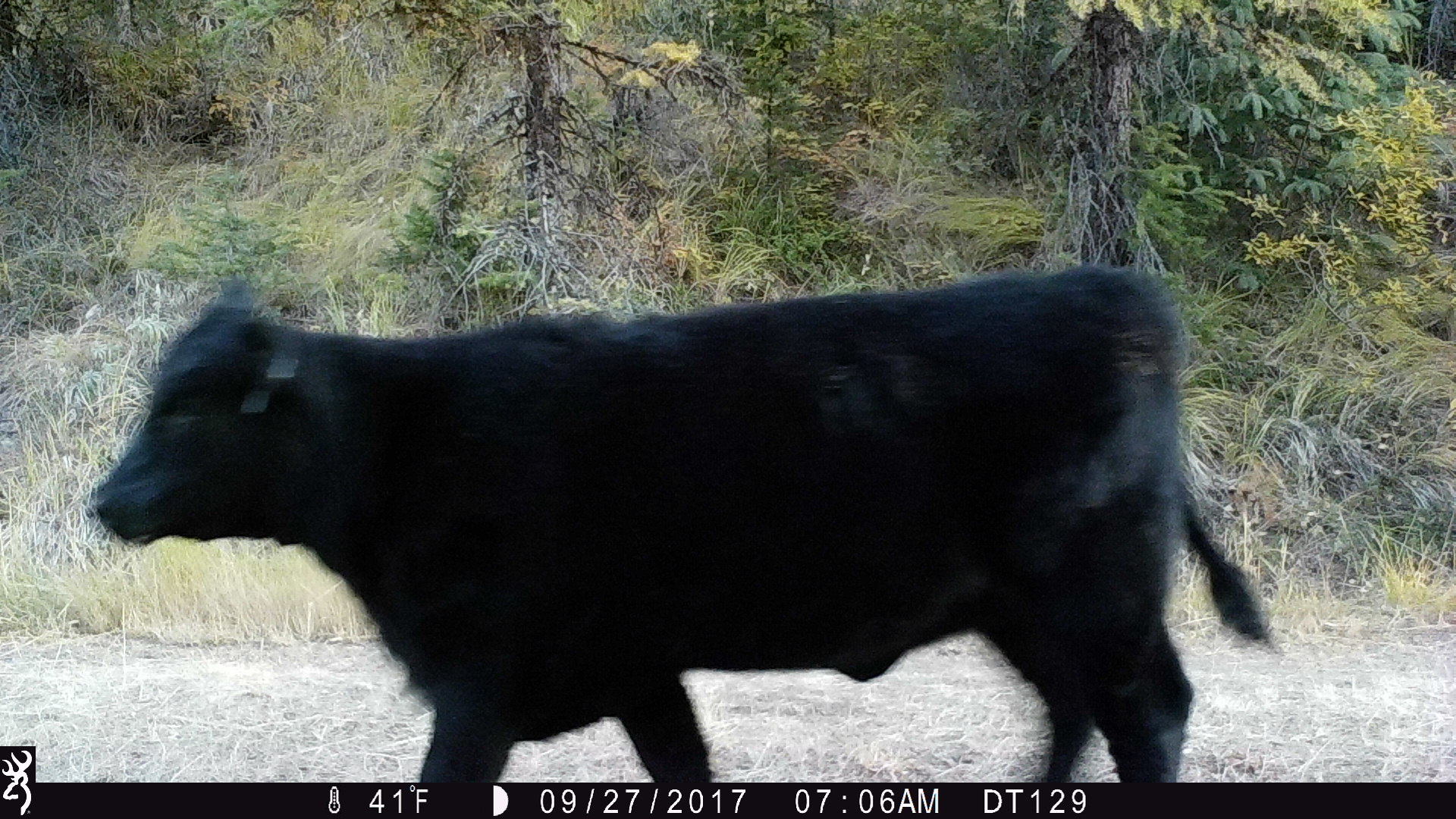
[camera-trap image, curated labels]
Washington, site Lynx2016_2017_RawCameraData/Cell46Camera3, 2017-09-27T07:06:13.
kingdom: Animalia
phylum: Chordata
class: Mammalia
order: Artiodactyla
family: Bovidae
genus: Bos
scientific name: Bos taurus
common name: domestic cattle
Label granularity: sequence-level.